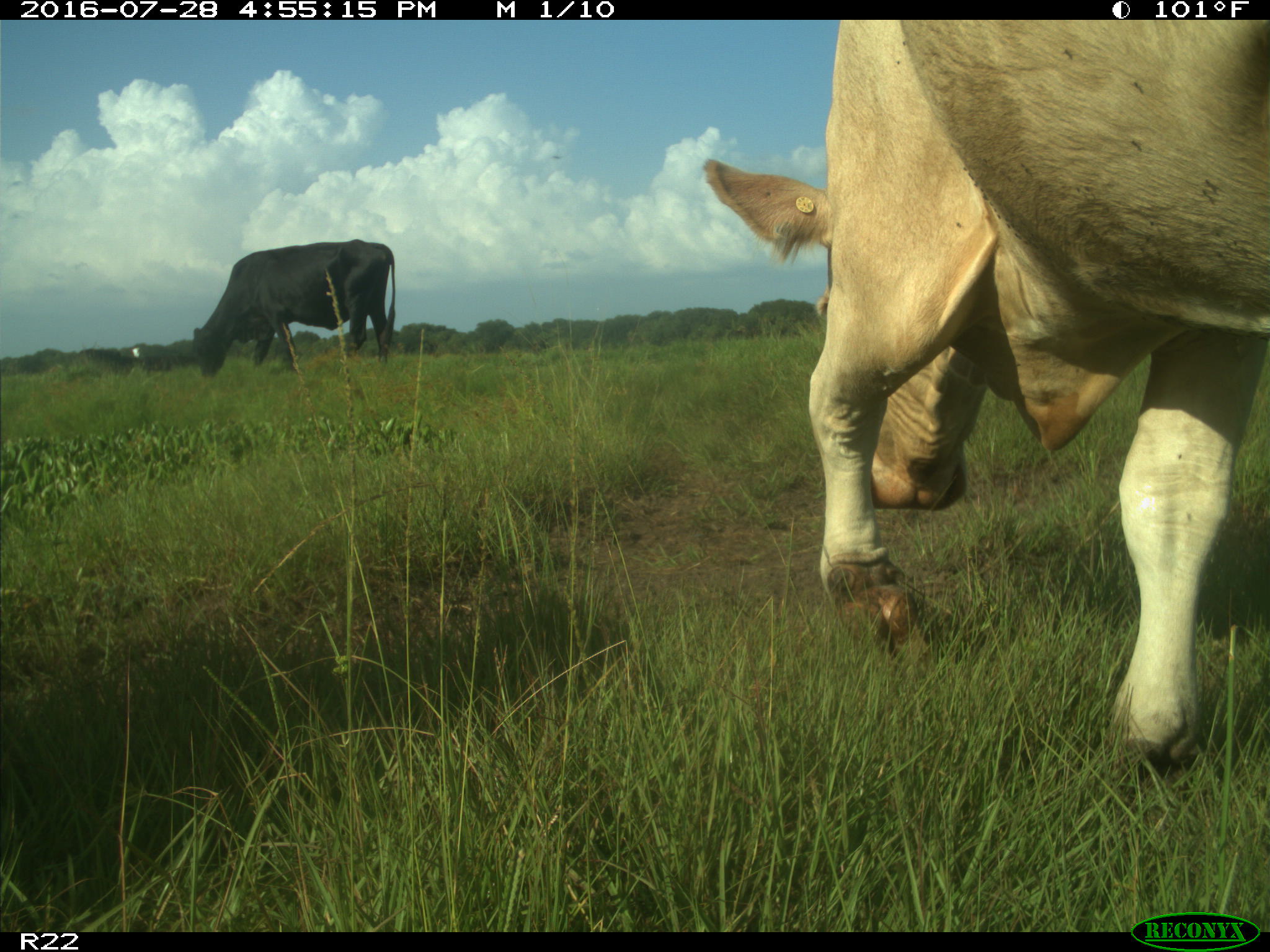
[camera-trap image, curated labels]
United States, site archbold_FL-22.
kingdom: Animalia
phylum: Chordata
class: Mammalia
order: Artiodactyla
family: Bovidae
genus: Bos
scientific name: Bos taurus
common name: domestic cow